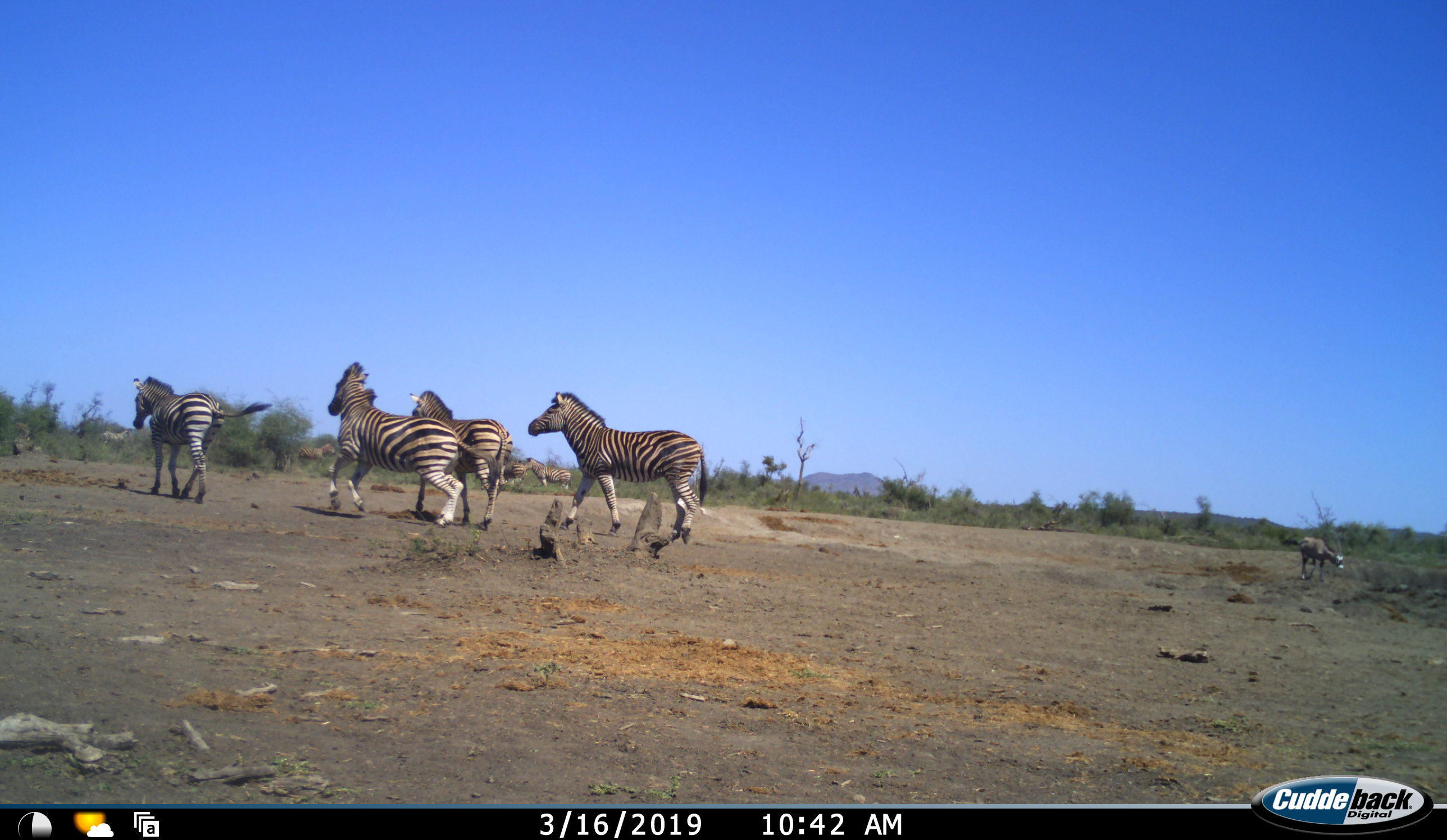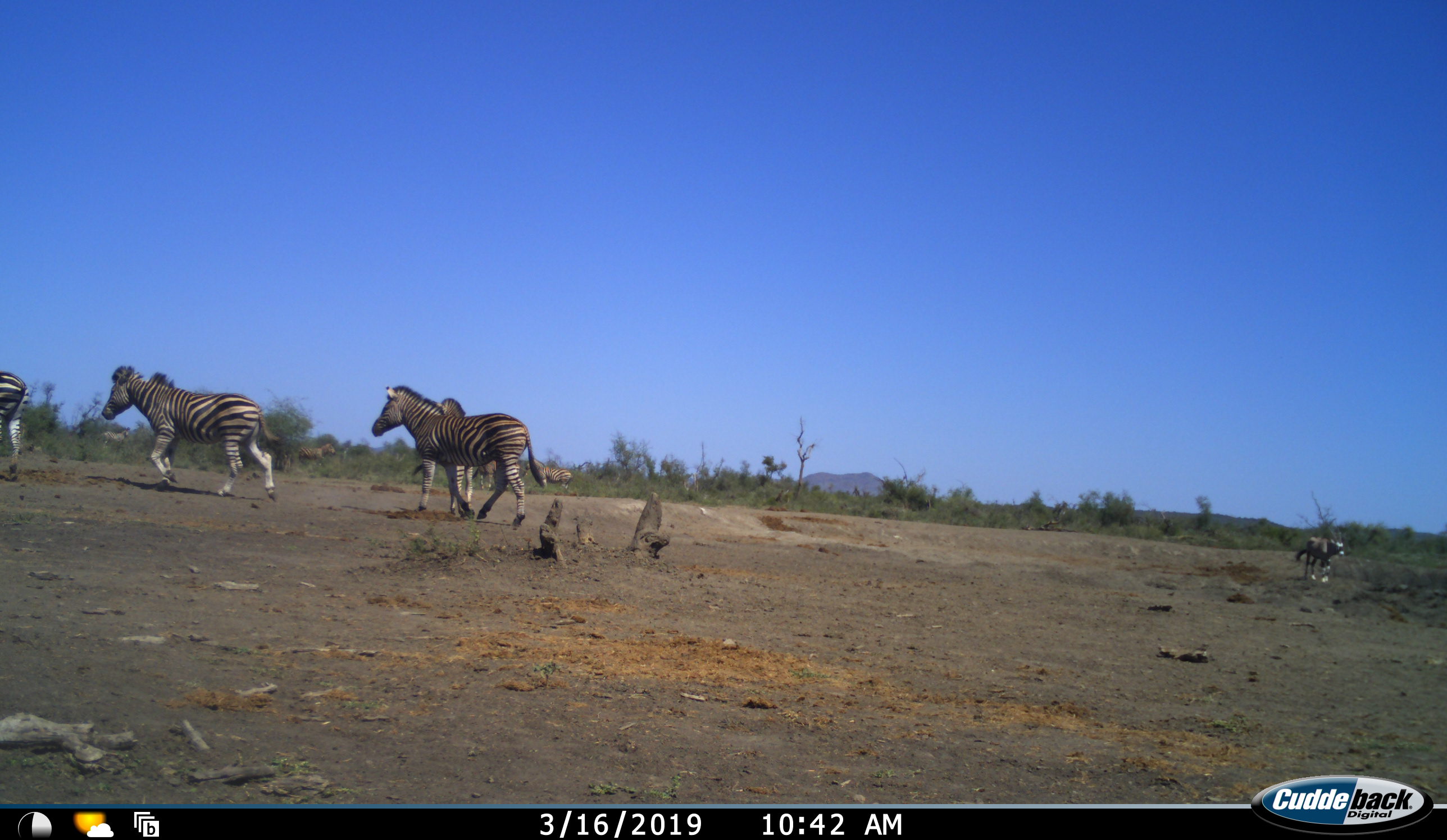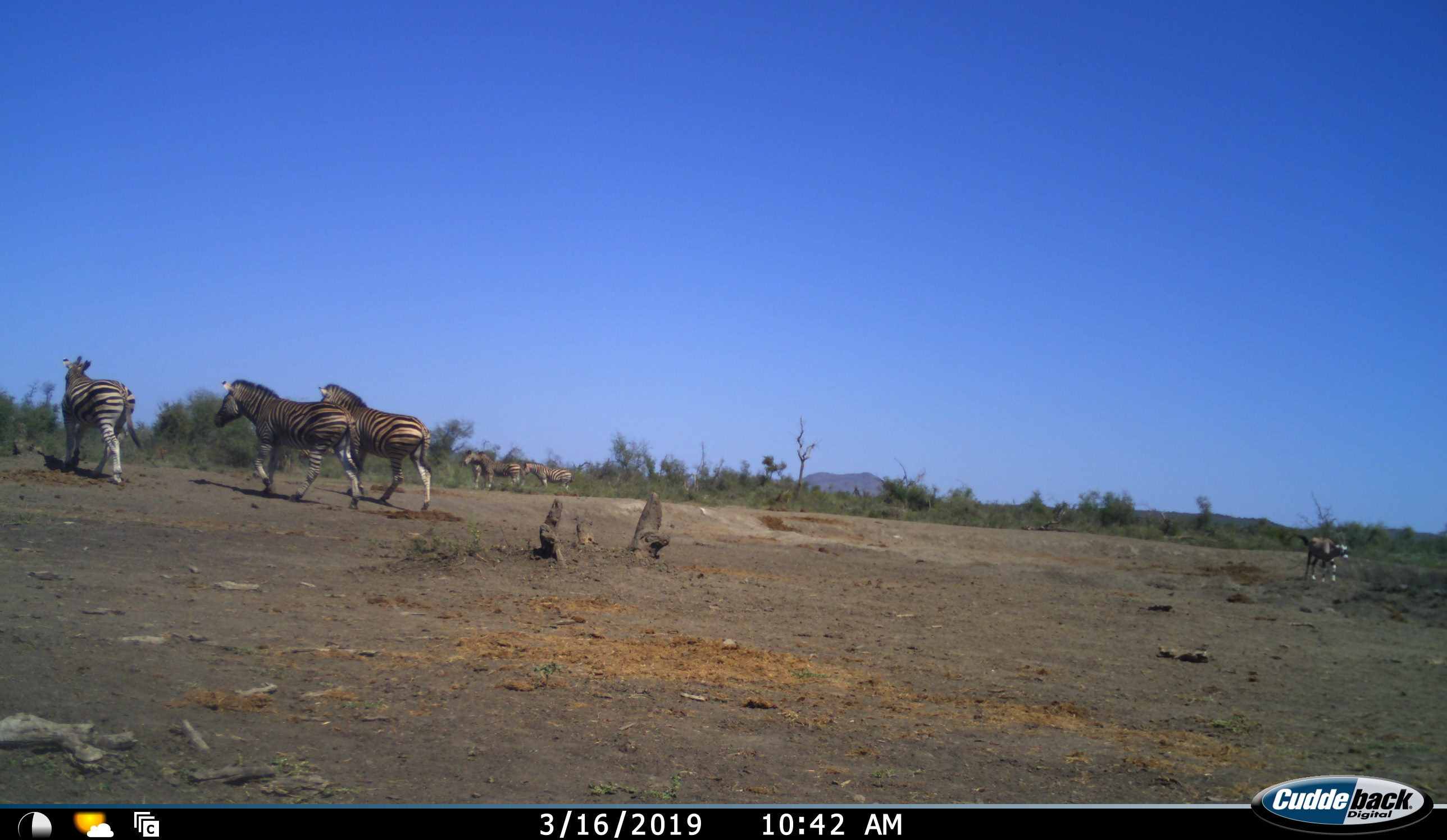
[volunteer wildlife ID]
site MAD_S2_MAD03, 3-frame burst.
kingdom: Animalia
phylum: Chordata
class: Mammalia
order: Perissodactyla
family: Equidae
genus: Equus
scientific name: Equus quagga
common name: plains zebra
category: zebraplains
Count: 7.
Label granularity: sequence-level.